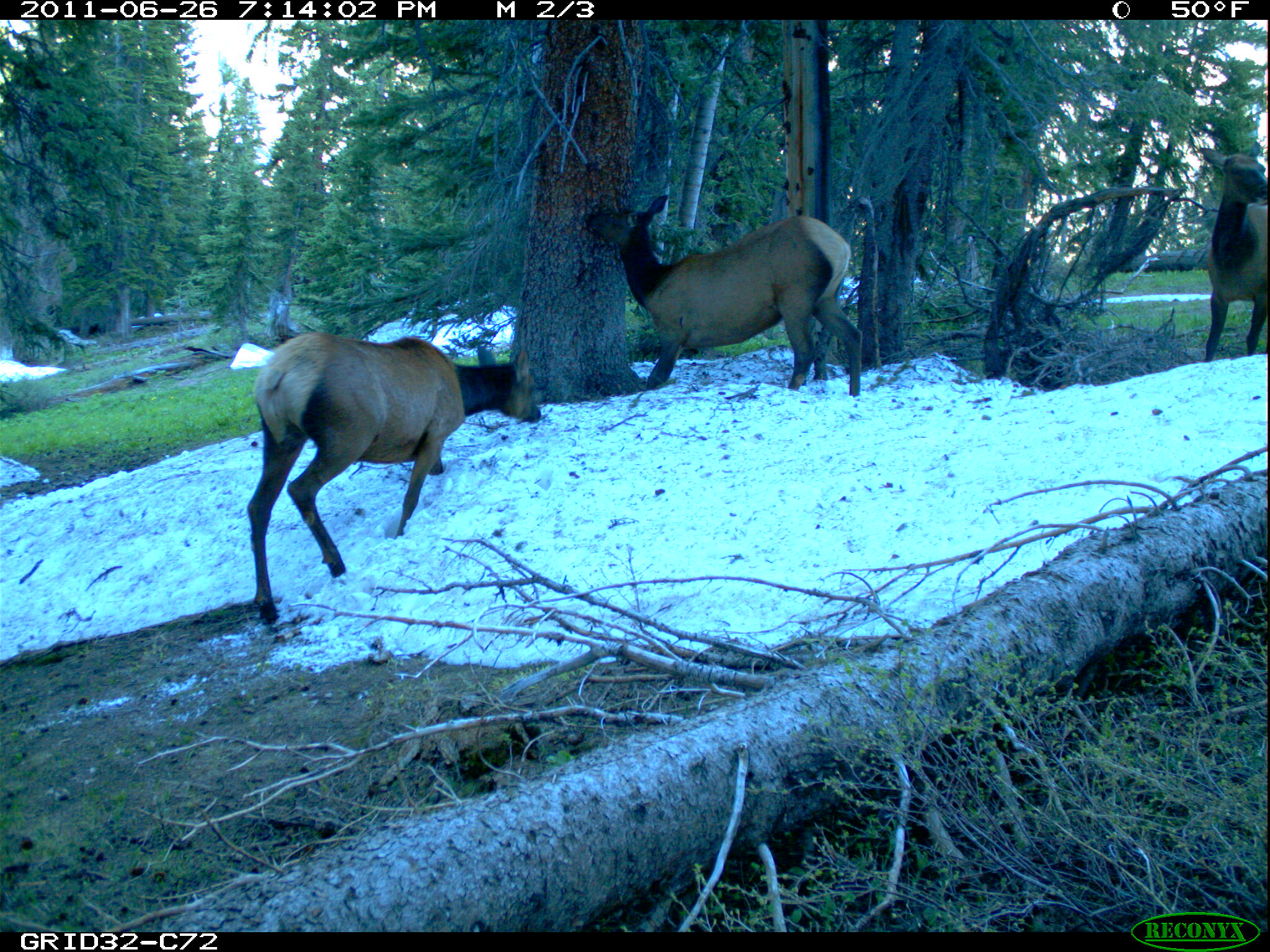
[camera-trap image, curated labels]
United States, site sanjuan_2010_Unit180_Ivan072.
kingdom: Animalia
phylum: Chordata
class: Mammalia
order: Artiodactyla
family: Cervidae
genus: Cervus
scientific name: Cervus elaphus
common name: red deer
Cervus elaphus (red deer).